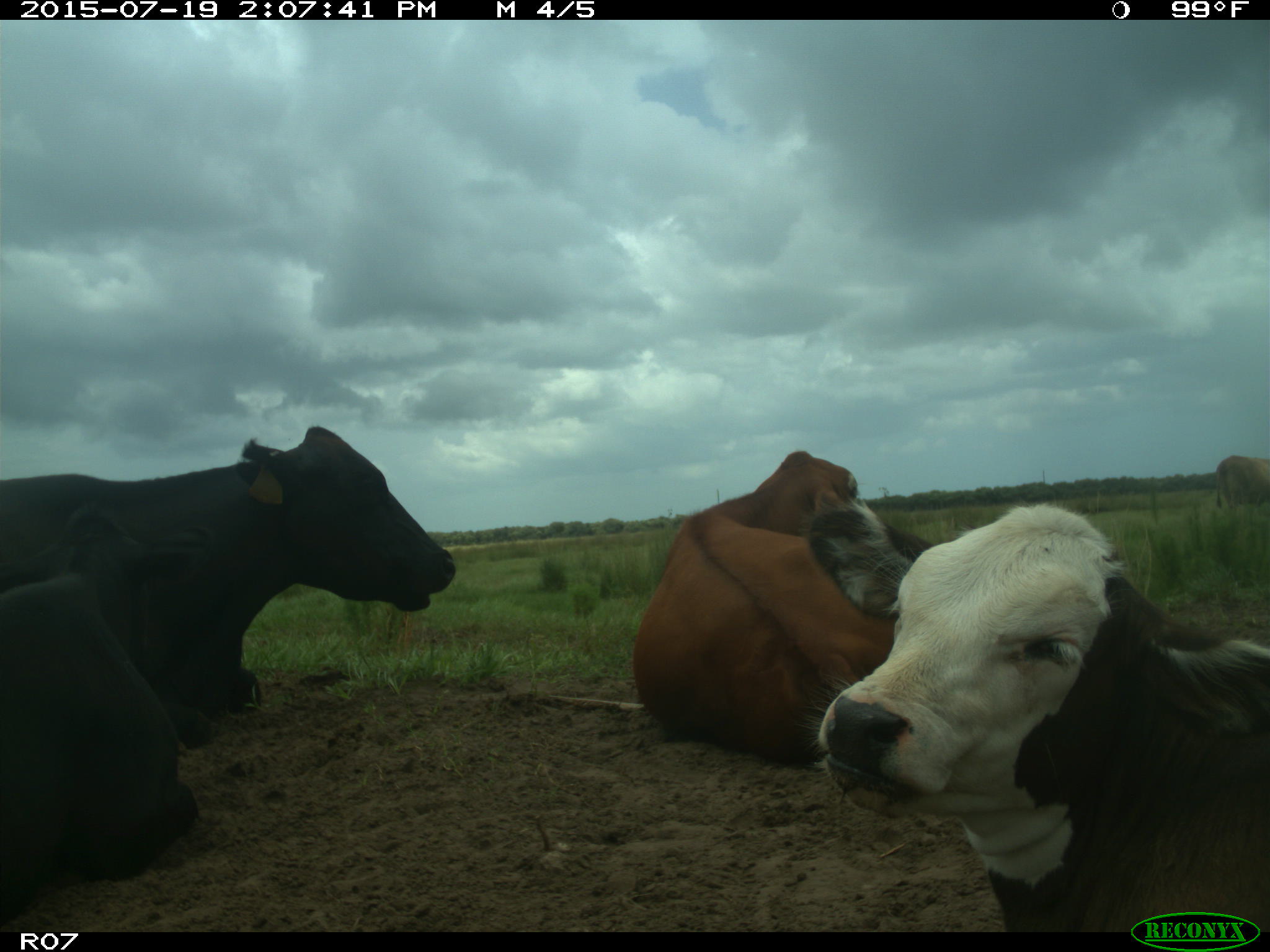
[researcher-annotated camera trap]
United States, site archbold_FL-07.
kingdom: Animalia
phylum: Chordata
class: Mammalia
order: Artiodactyla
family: Bovidae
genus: Bos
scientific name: Bos taurus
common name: domestic cow